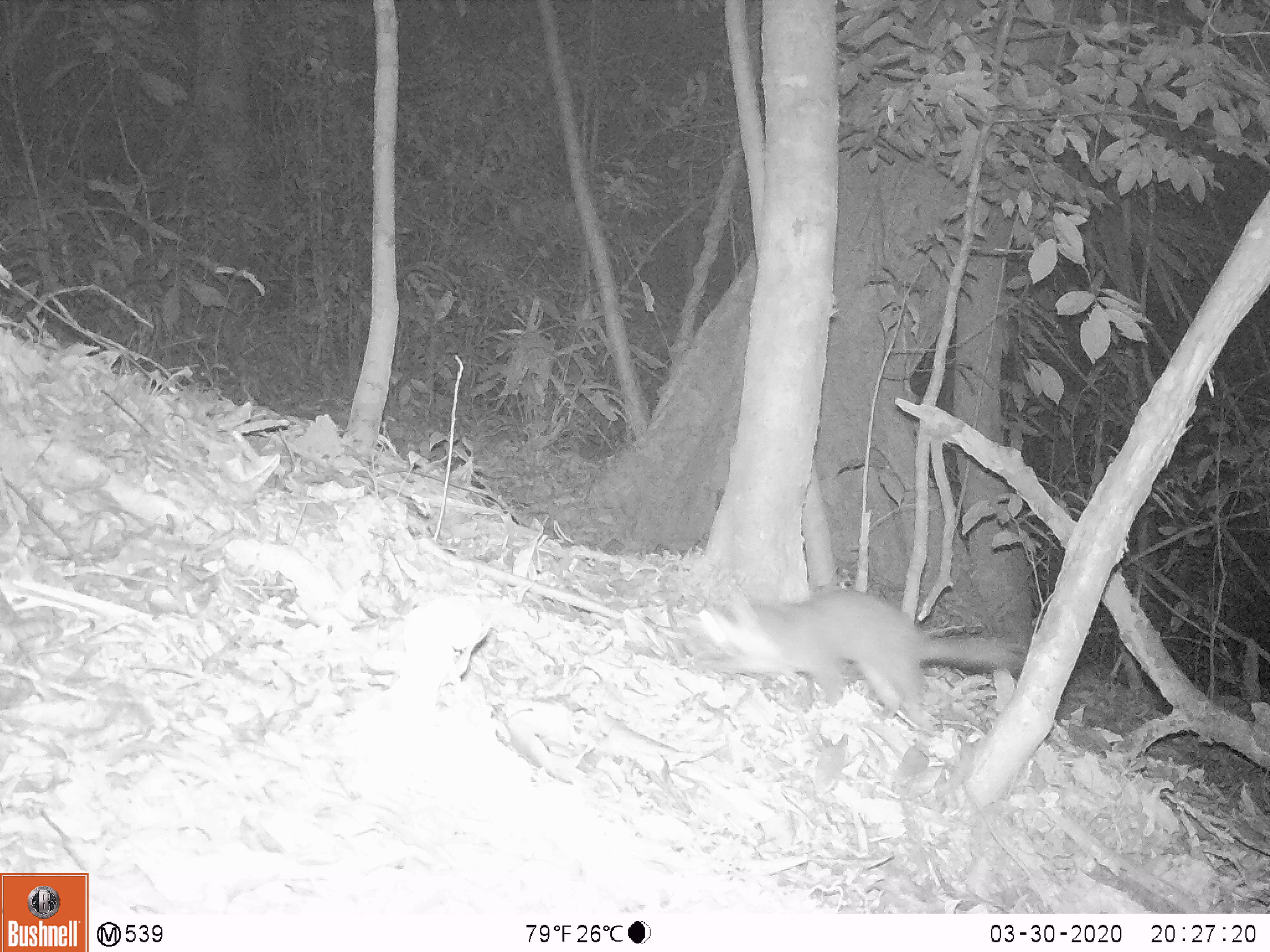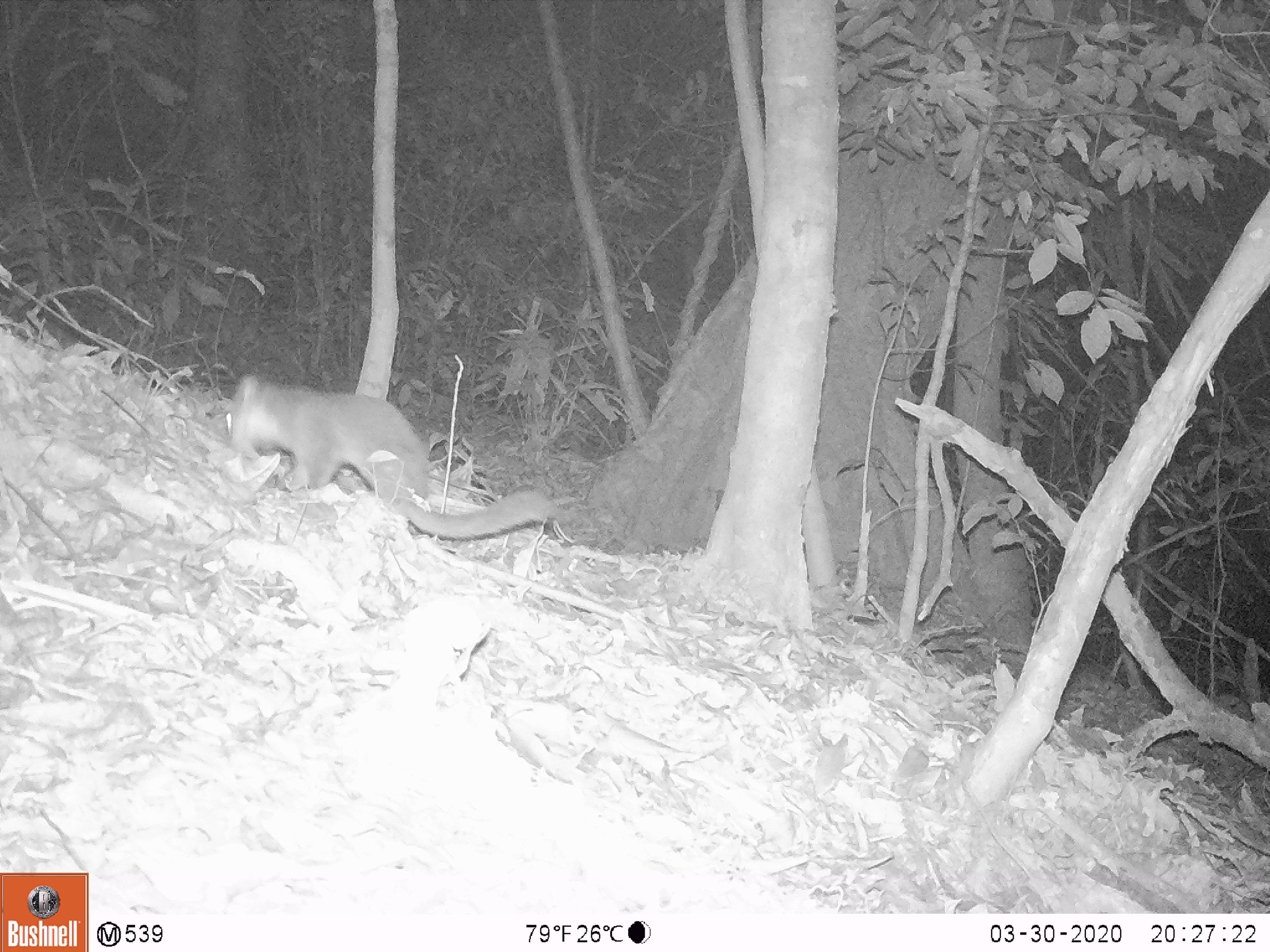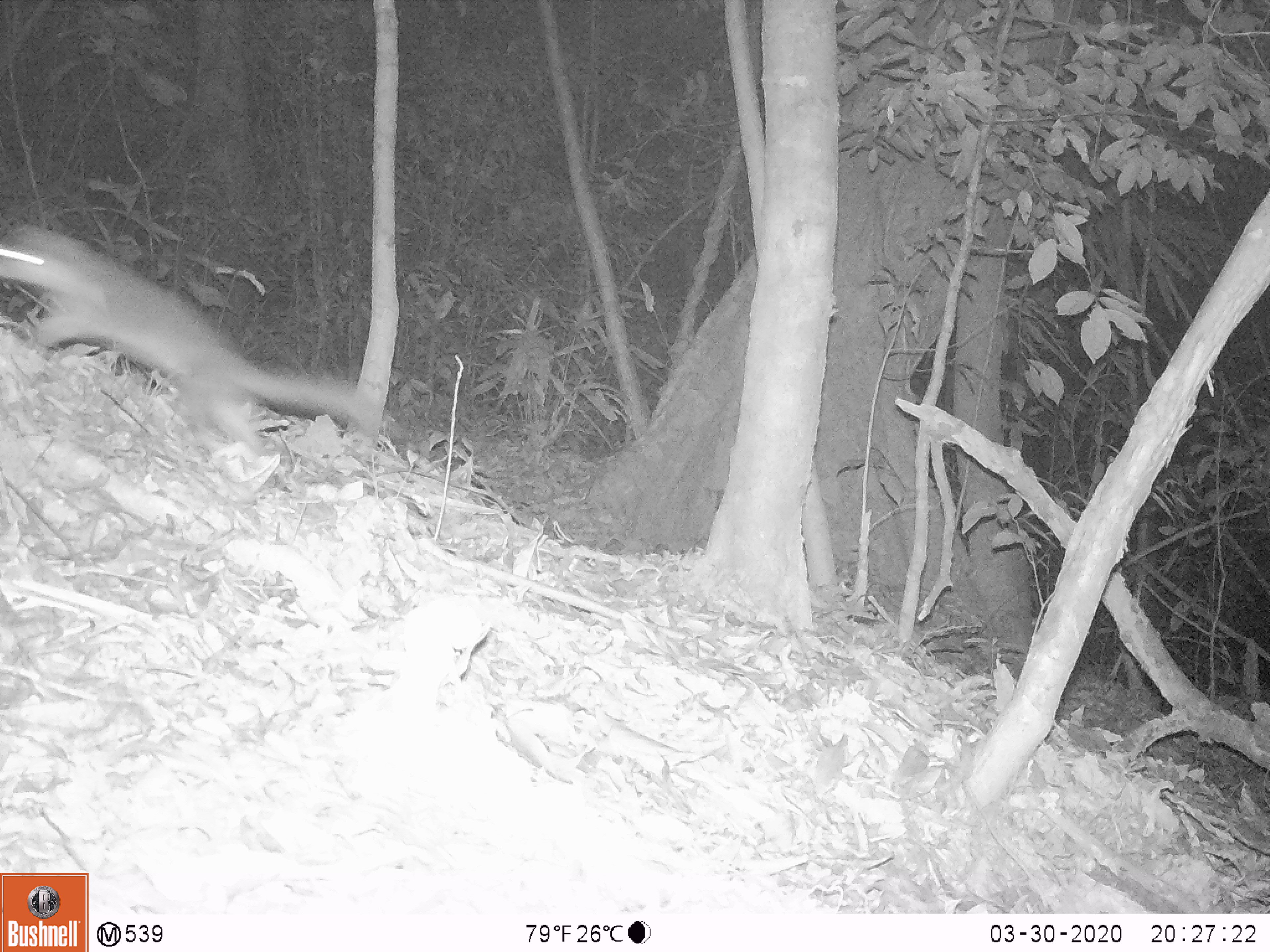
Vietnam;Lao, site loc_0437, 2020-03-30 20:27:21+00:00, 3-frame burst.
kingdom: Animalia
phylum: Chordata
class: Mammalia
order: Carnivora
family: Mustelidae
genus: Melogale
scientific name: Melogale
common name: ferret badger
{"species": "ferret badger (Melogale)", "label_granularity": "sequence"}